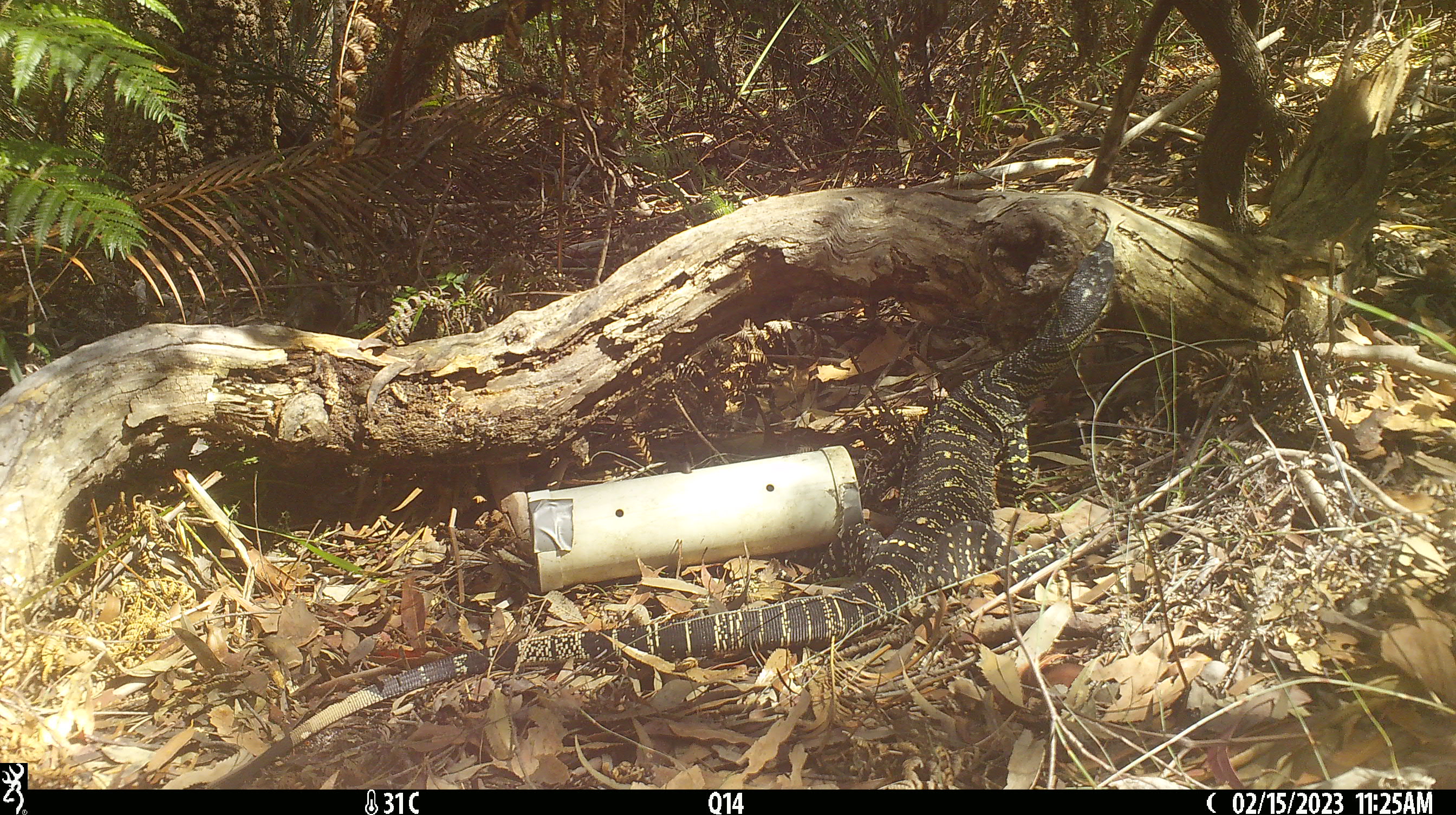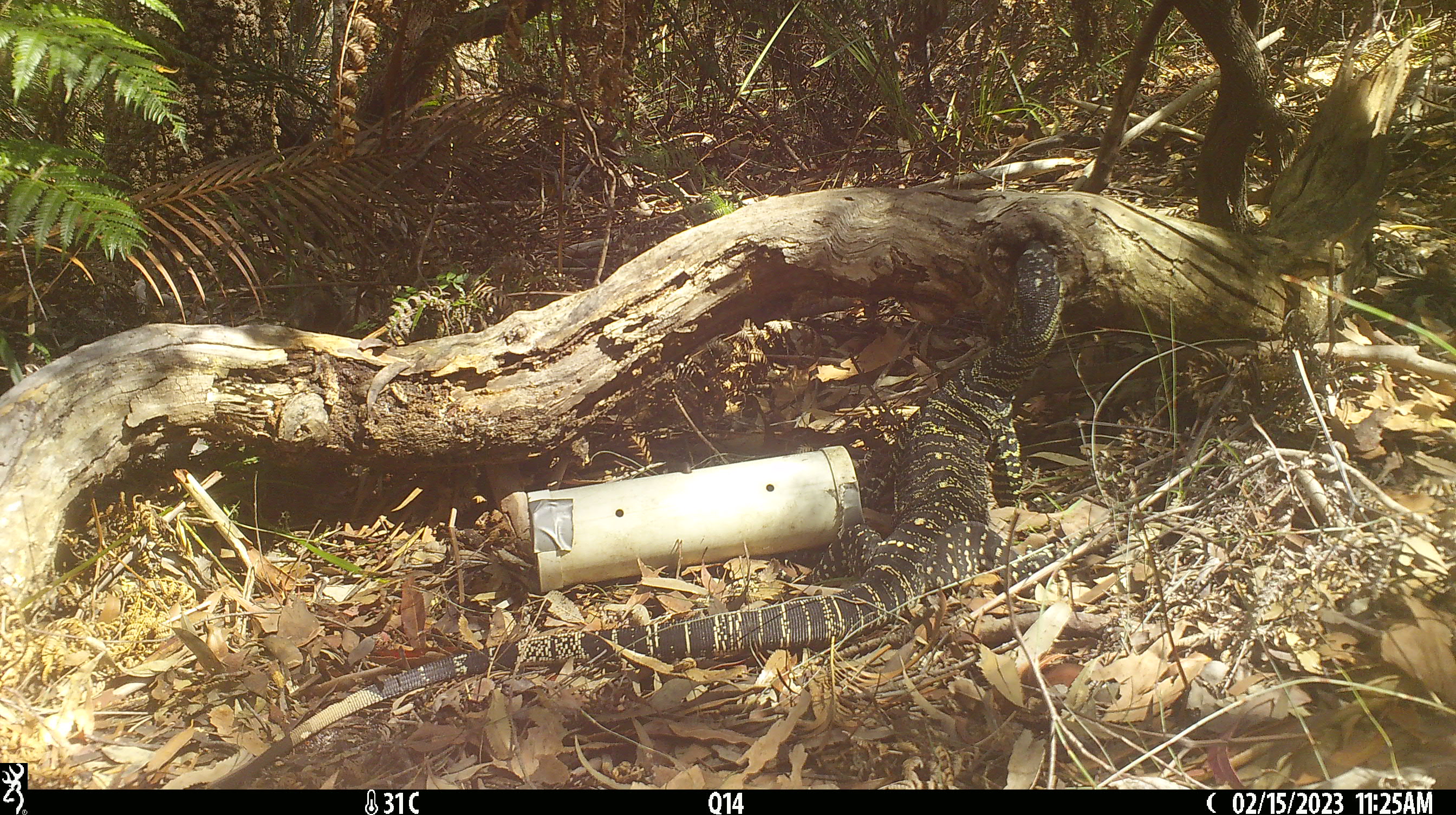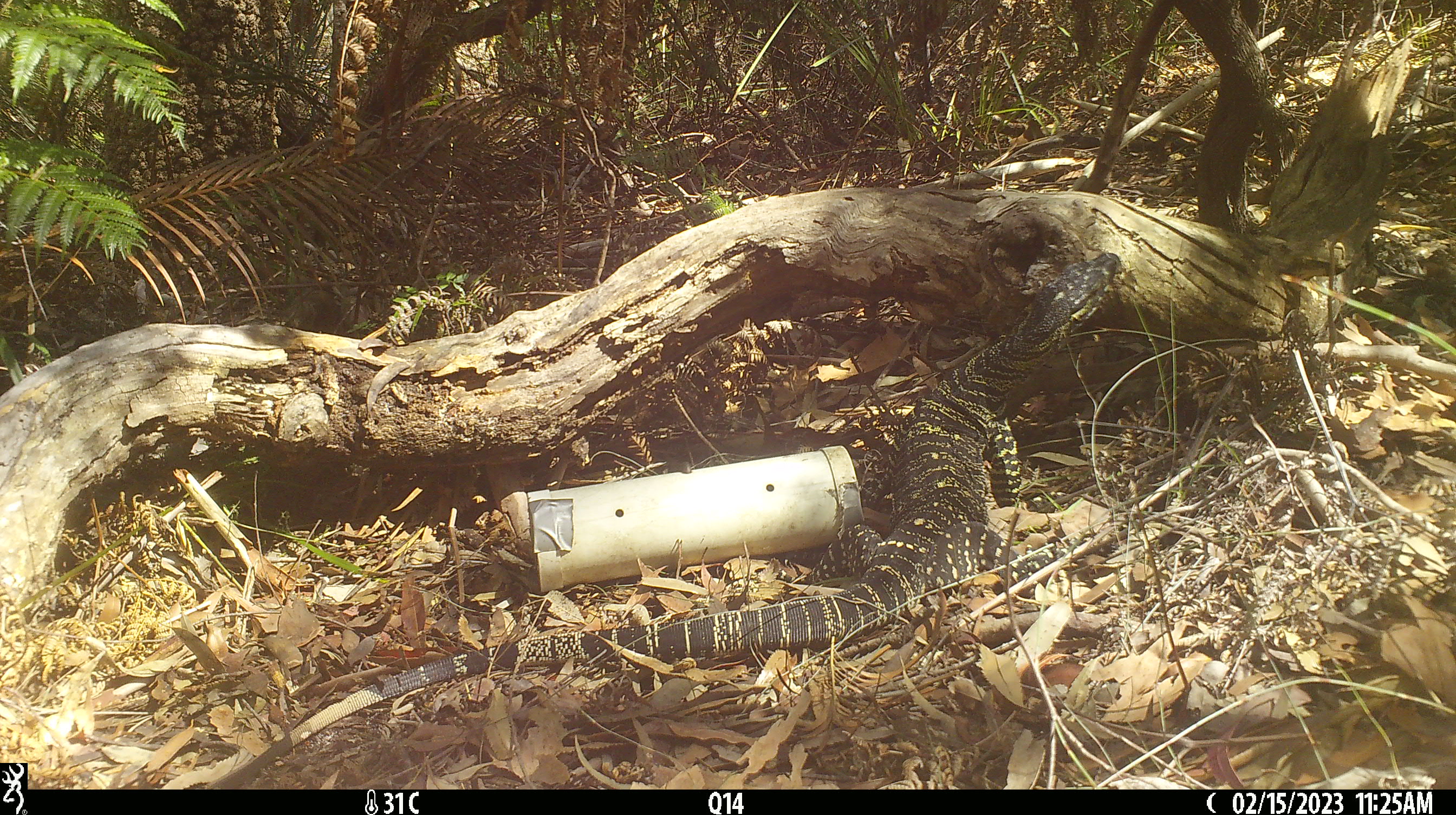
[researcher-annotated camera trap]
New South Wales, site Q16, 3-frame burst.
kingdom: Animalia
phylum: Chordata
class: Reptilia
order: Squamata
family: Varanidae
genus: Varanus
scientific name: Varanus varius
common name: lace monitor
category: goanna